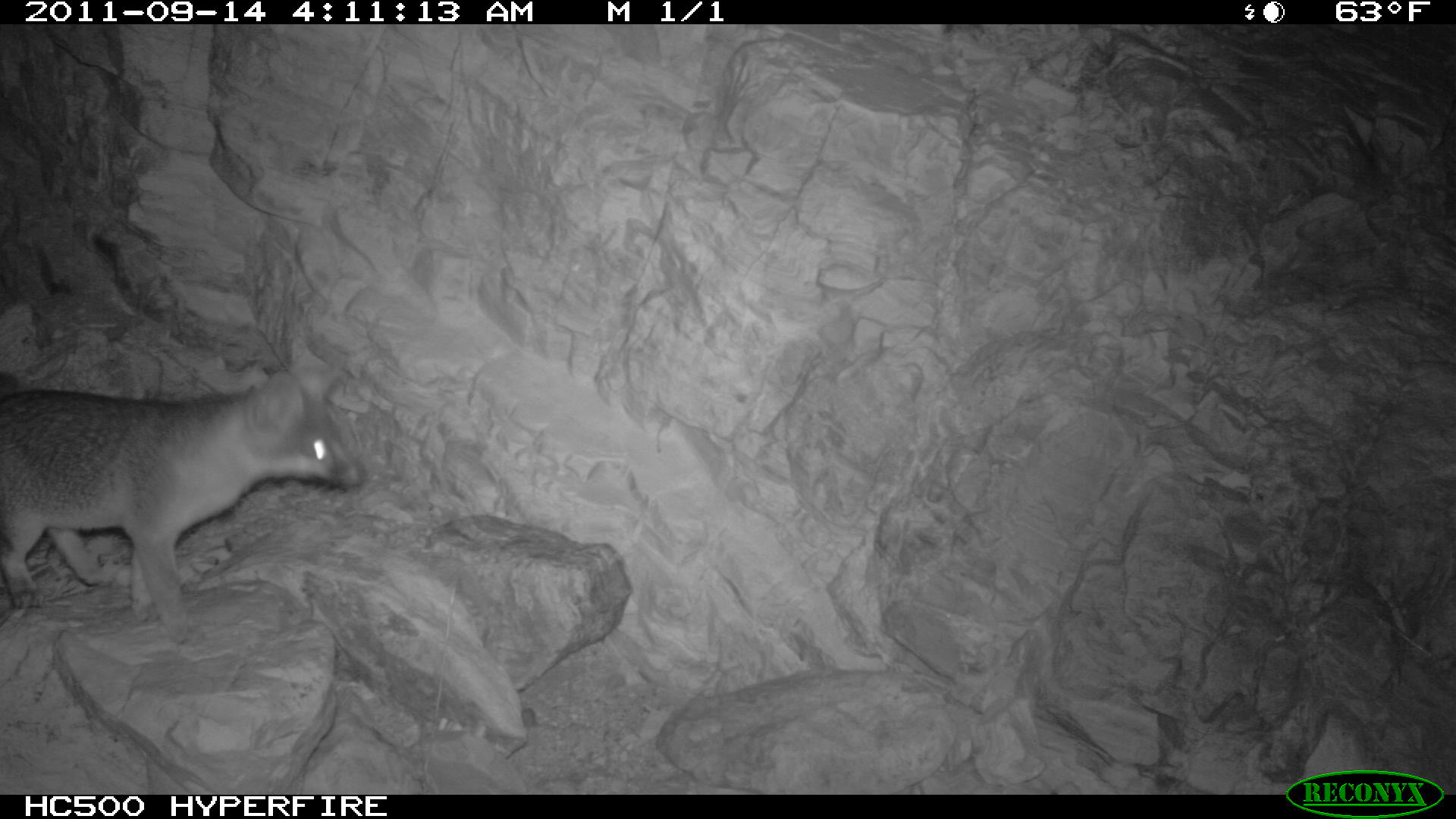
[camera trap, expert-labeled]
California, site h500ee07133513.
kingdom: Animalia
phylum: Chordata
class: Mammalia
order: Carnivora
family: Canidae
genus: Urocyon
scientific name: Urocyon littoralis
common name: island fox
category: fox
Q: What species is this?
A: Fox (island fox) (Urocyon littoralis).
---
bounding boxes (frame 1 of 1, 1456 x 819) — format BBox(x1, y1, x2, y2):
fox: BBox(0, 337, 369, 647)